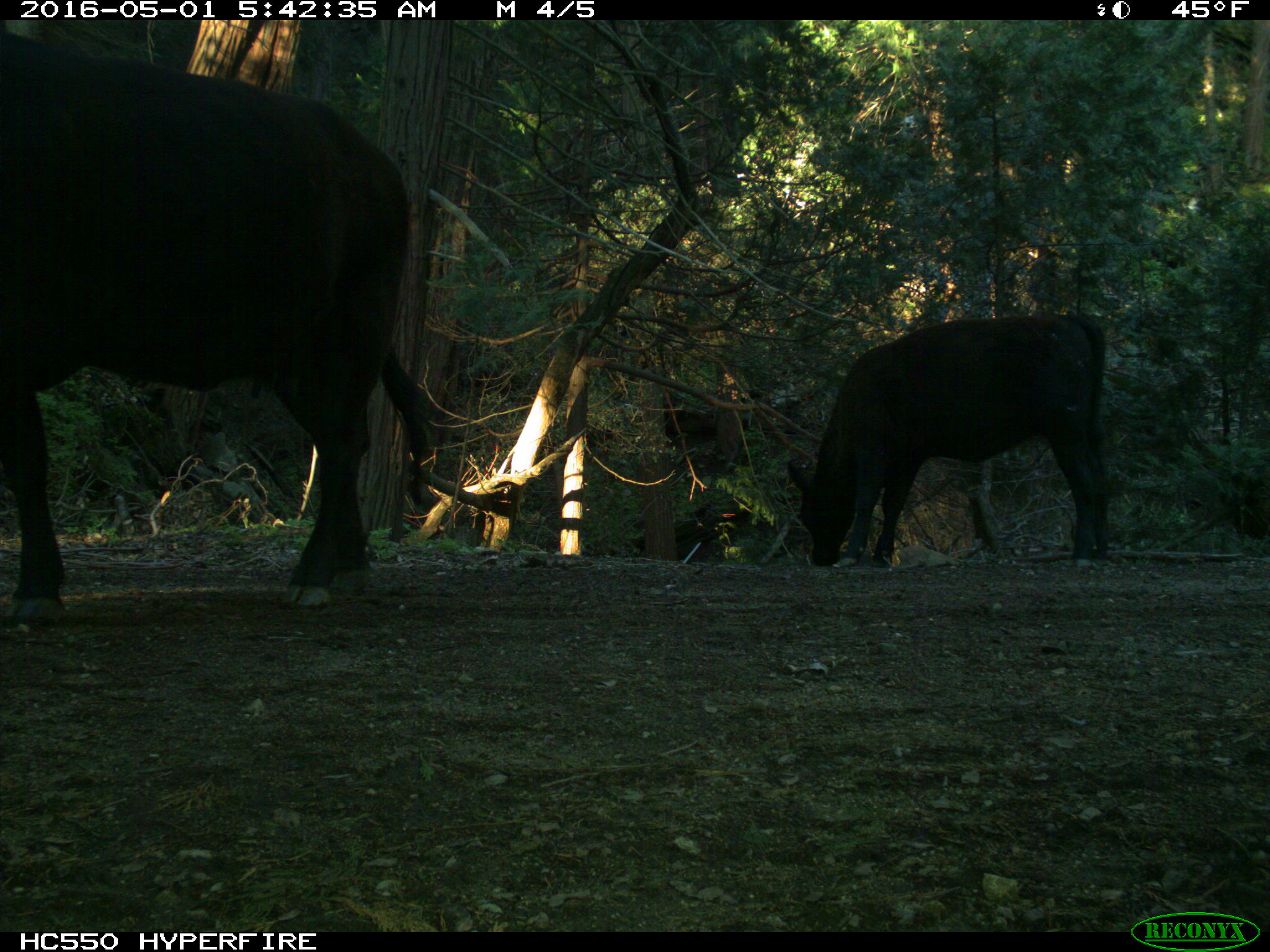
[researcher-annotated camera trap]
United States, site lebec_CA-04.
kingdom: Animalia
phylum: Chordata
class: Mammalia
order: Artiodactyla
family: Bovidae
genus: Bos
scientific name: Bos taurus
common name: domestic cow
Bos taurus (domestic cow).